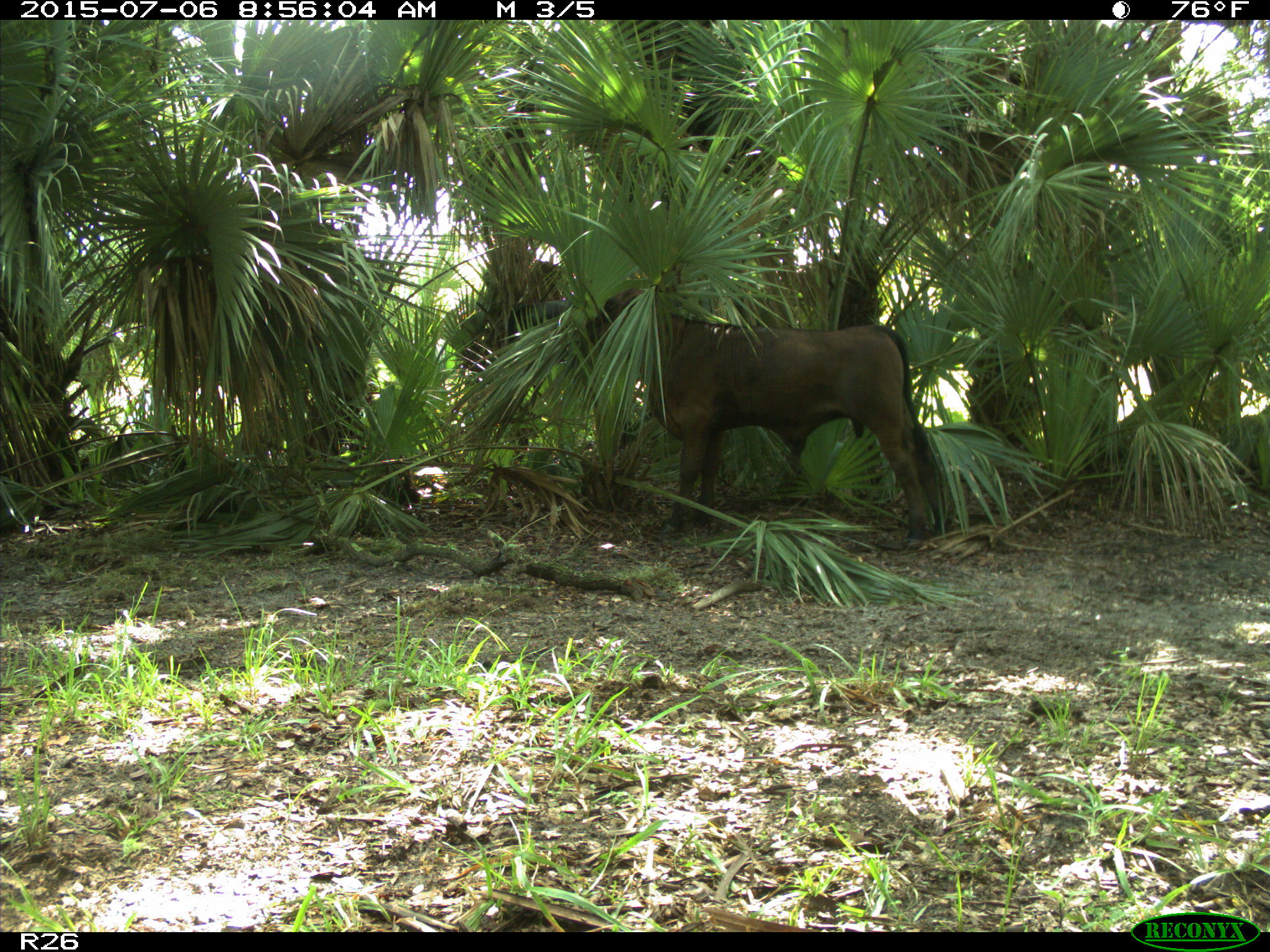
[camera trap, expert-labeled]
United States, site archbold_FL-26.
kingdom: Animalia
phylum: Chordata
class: Mammalia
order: Artiodactyla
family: Bovidae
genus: Bos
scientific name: Bos taurus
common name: domestic cow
Bos taurus (domestic cow).